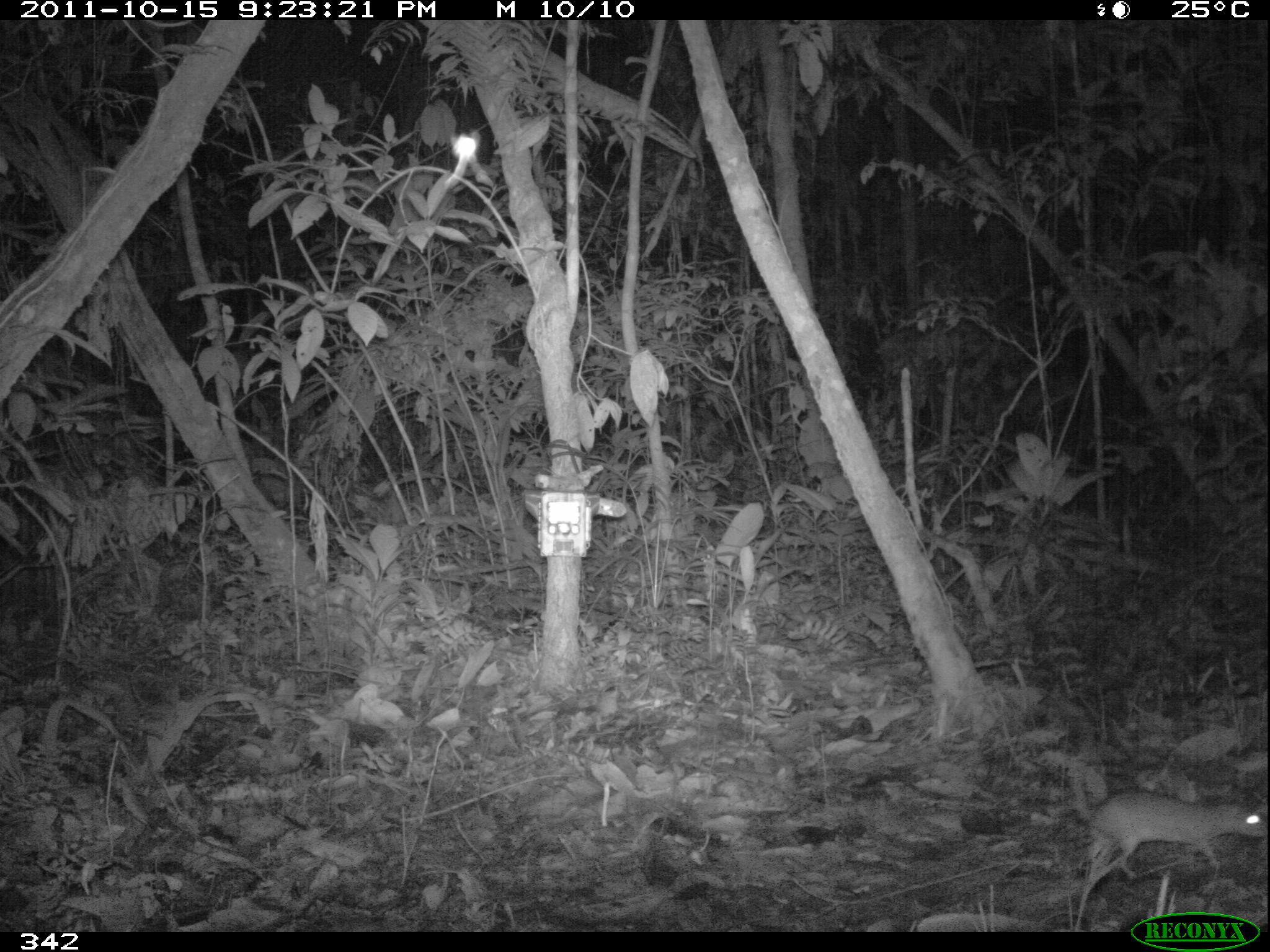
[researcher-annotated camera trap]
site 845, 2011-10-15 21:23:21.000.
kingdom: Animalia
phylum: Chordata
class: Mammalia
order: Rodentia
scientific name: Rodentia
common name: rodents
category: unknown rodent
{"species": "unknown rodent (rodents) (Rodentia)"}